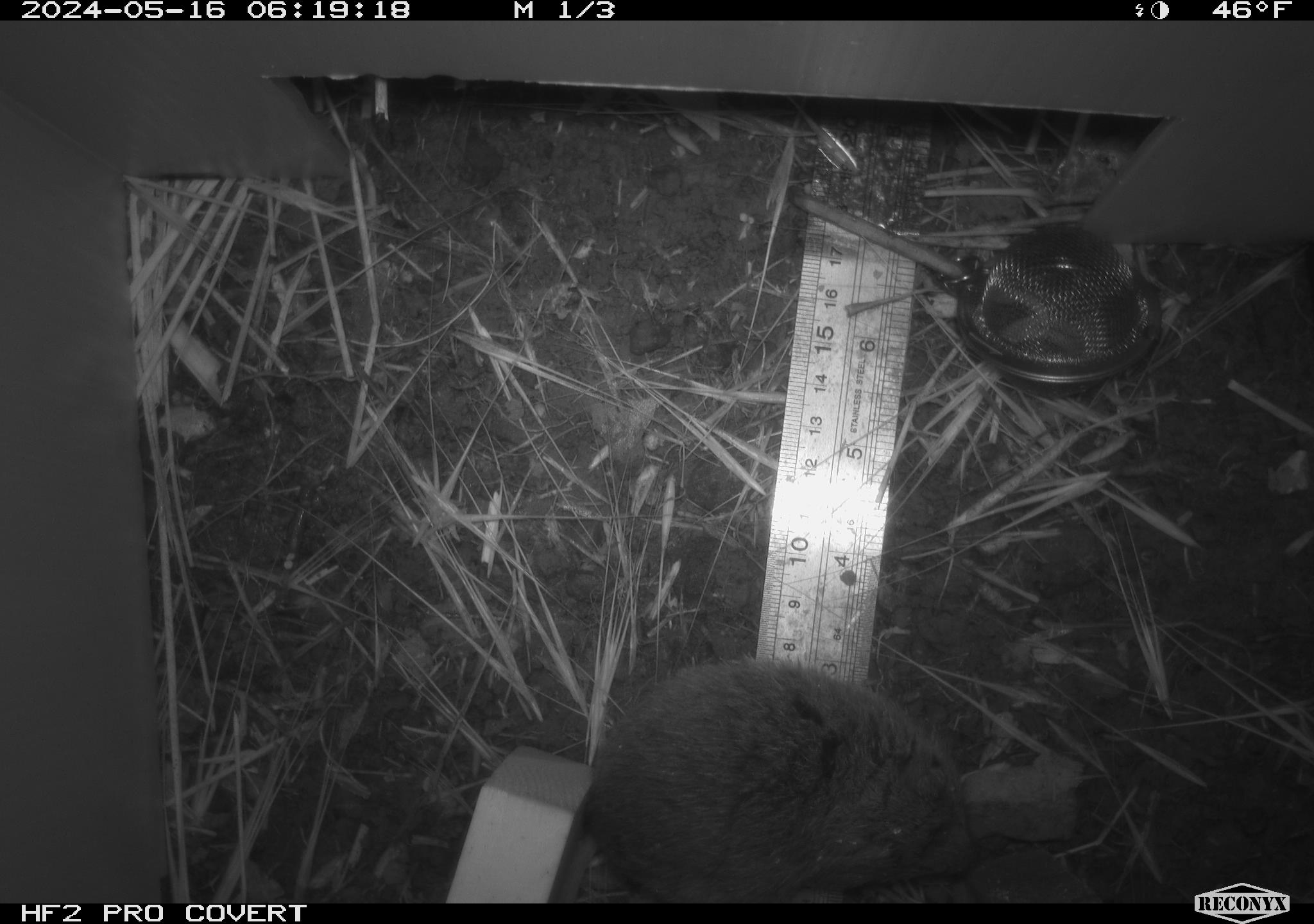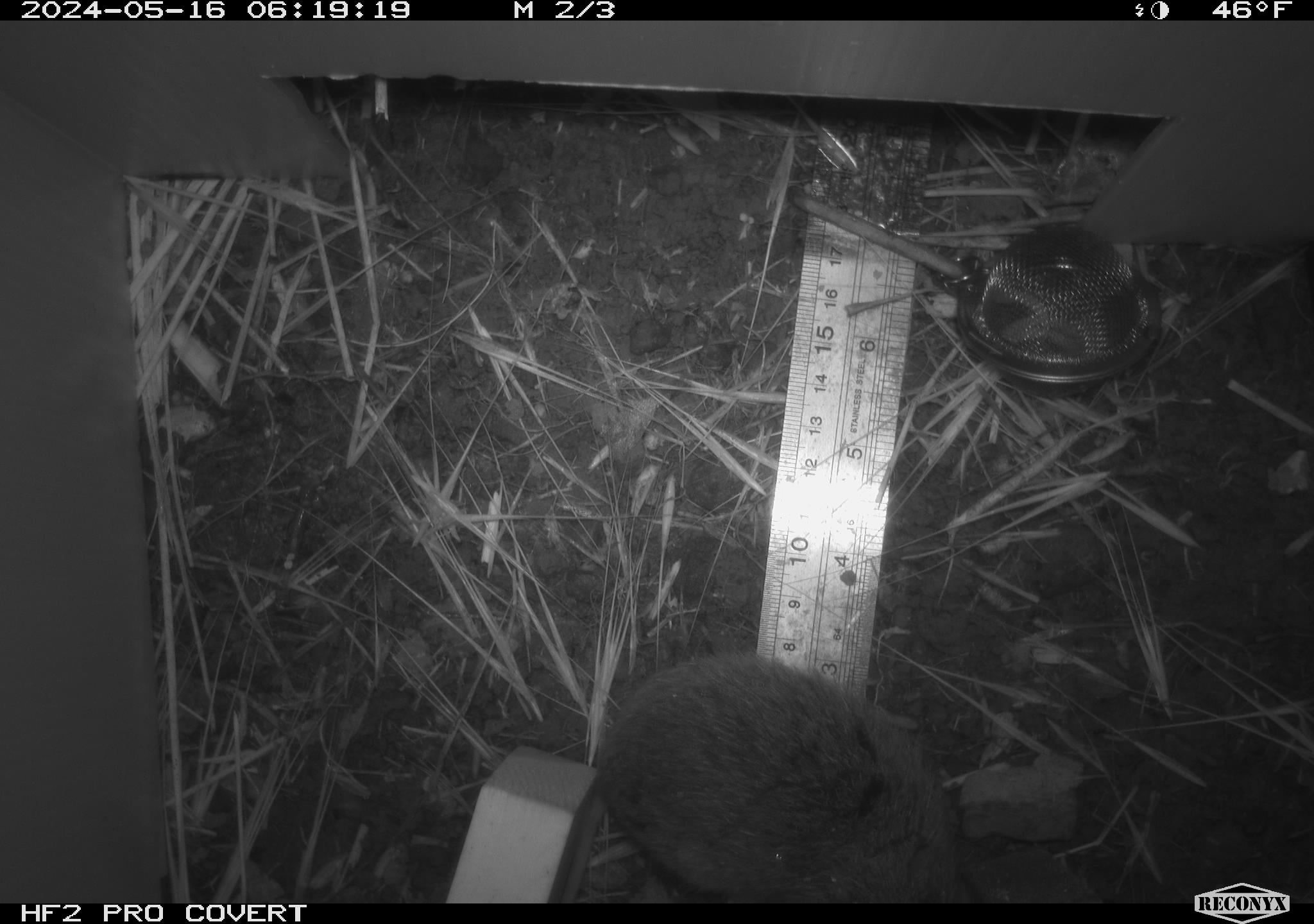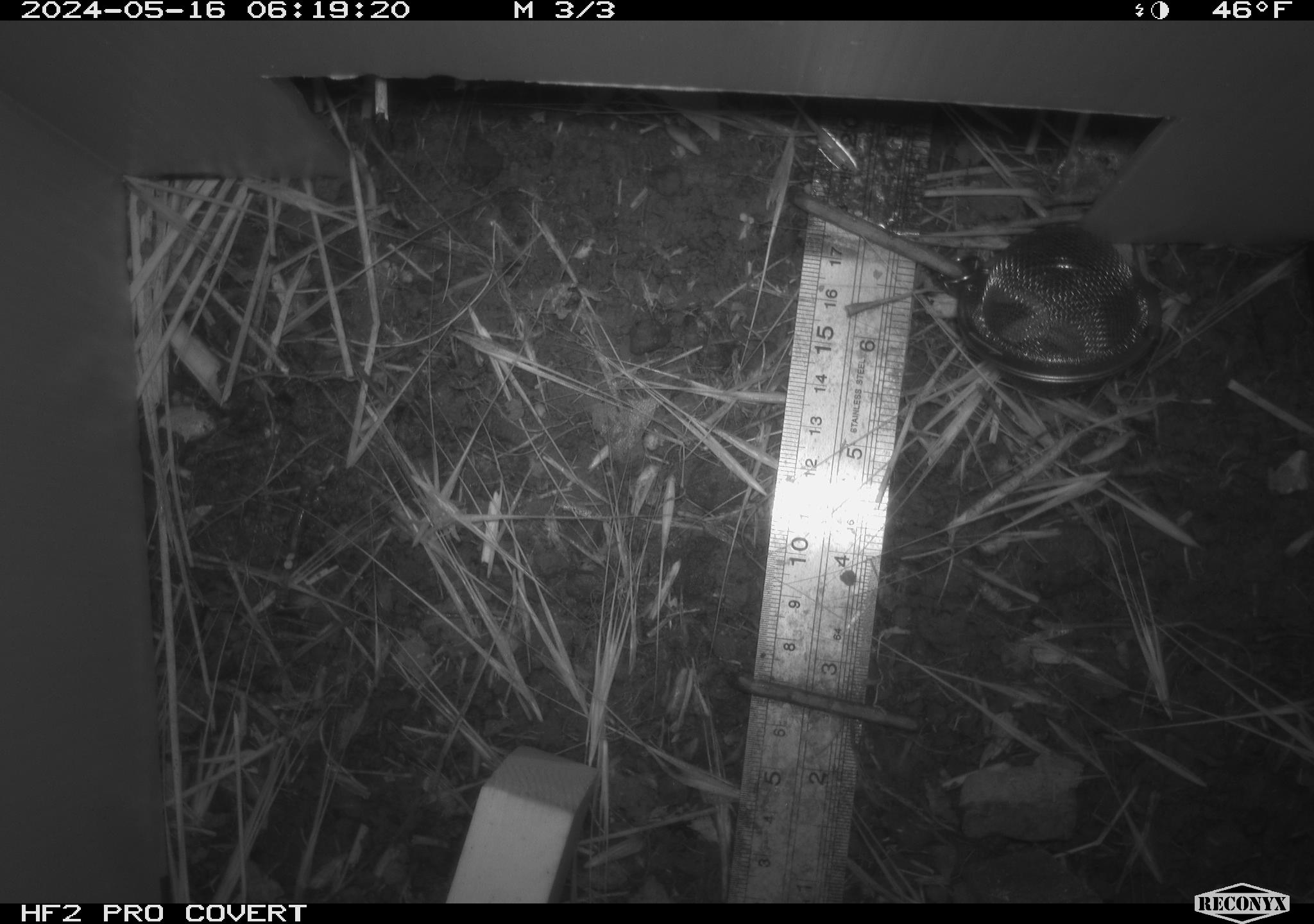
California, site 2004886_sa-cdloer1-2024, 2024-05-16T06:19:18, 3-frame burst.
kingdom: Animalia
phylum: Chordata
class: Mammalia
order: Rodentia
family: Cricetidae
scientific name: Arvicolinae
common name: voles, lemmings, and muskrats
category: arvicolinae subfamily